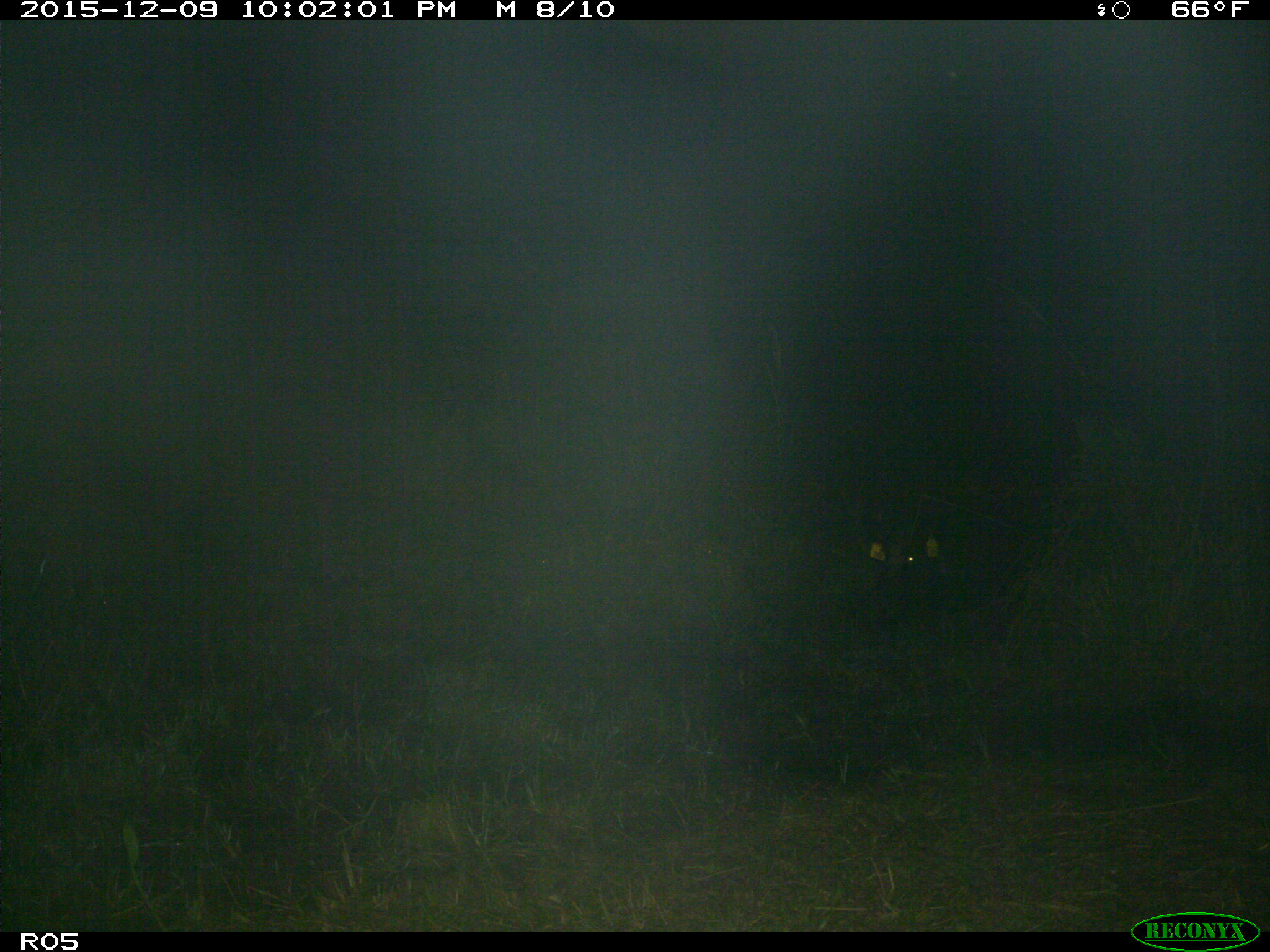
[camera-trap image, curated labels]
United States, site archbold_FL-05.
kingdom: Animalia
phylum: Chordata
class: Mammalia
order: Artiodactyla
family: Suidae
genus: Sus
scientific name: Sus scrofa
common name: wild boar